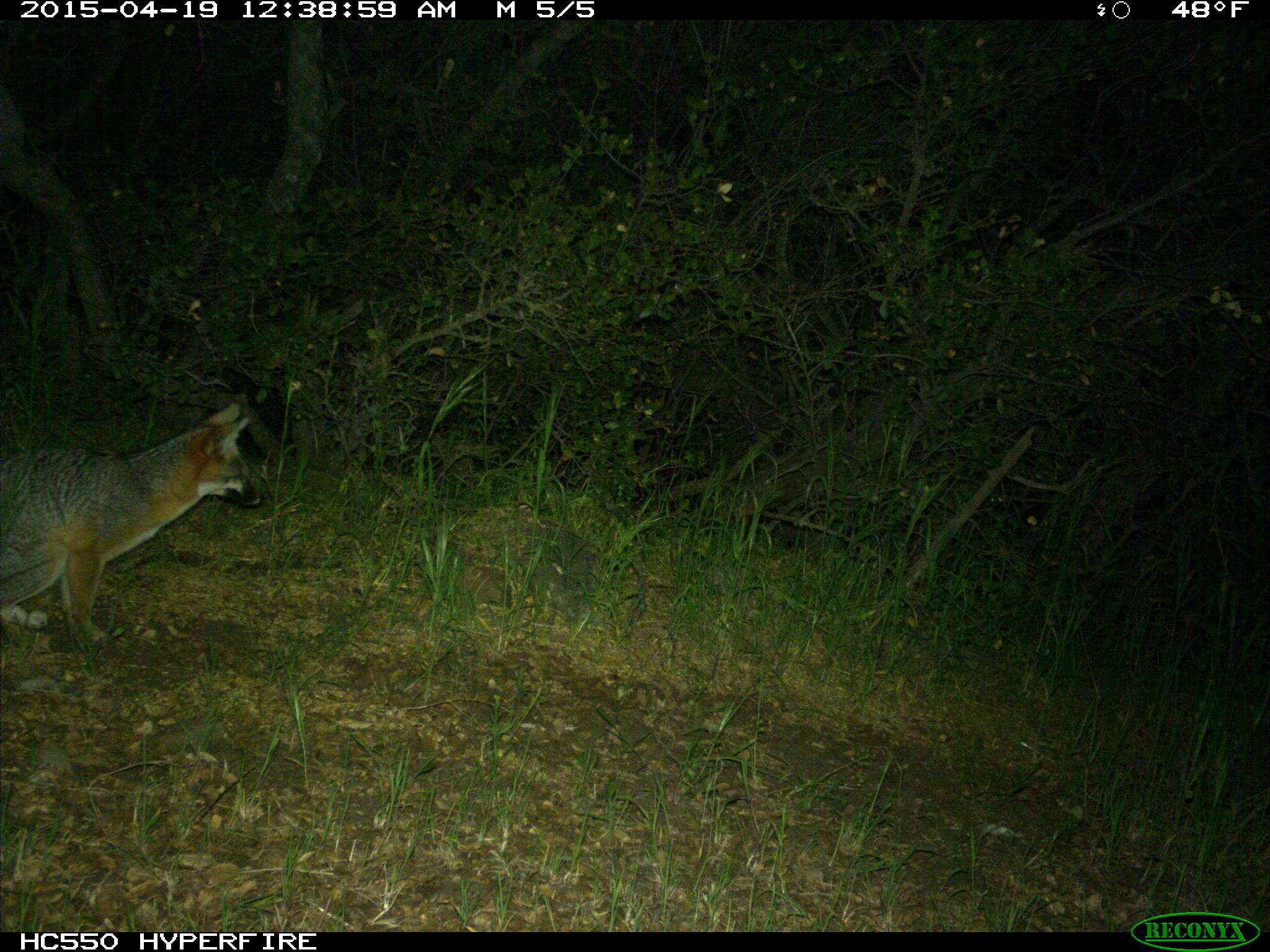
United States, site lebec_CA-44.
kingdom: Animalia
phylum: Chordata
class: Mammalia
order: Carnivora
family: Canidae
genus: Urocyon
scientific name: Urocyon cinereoargenteus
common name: gray fox